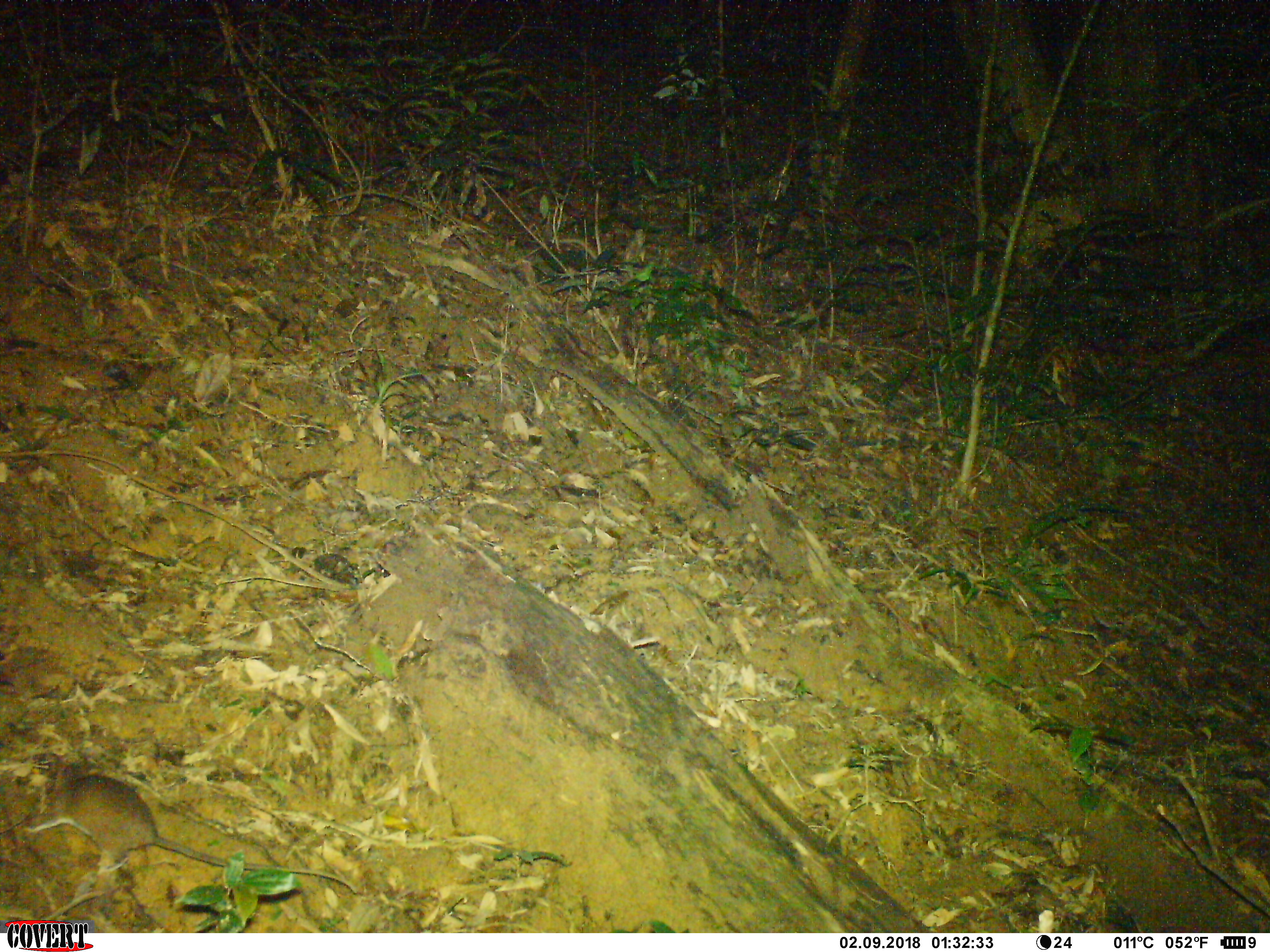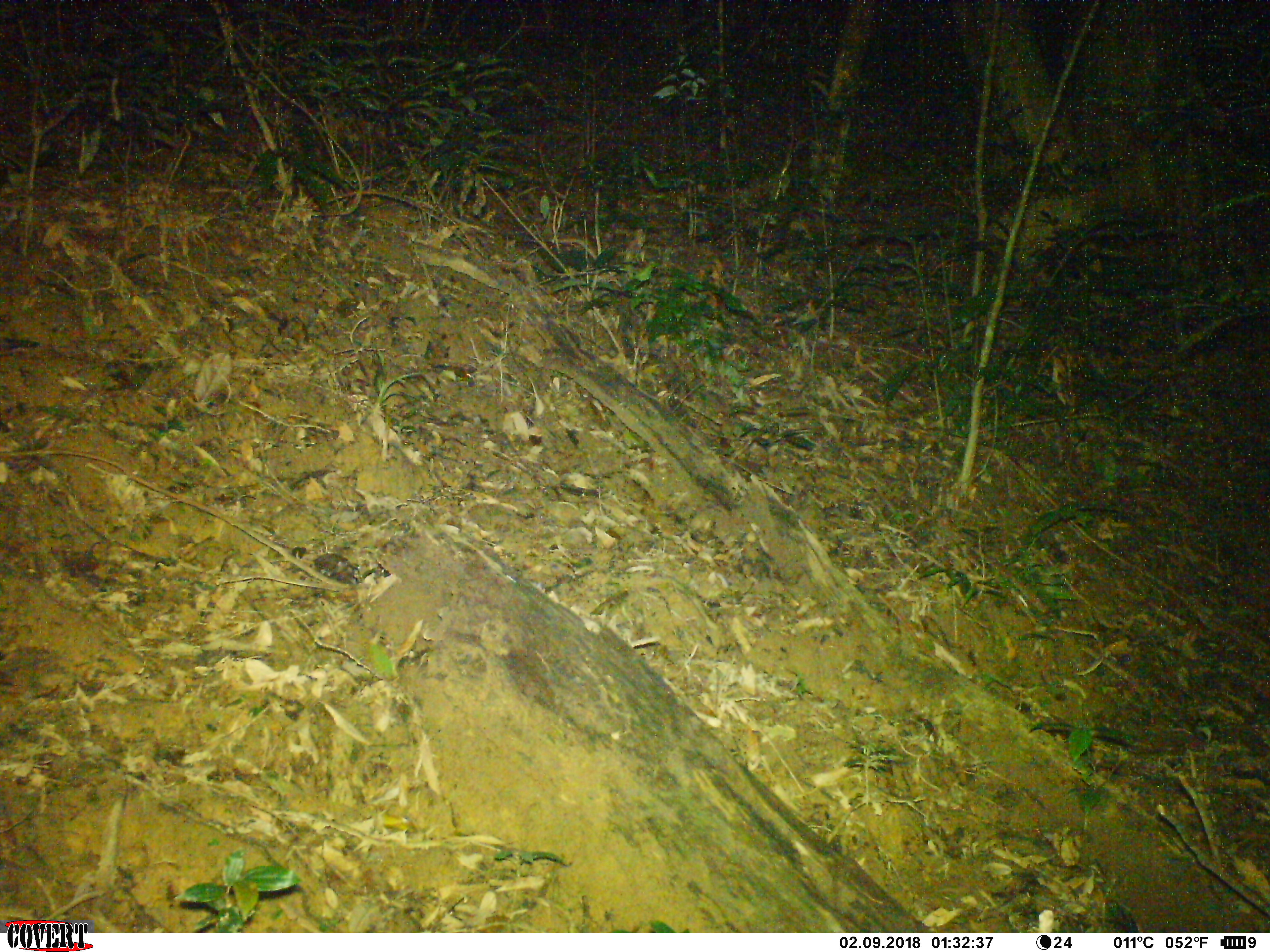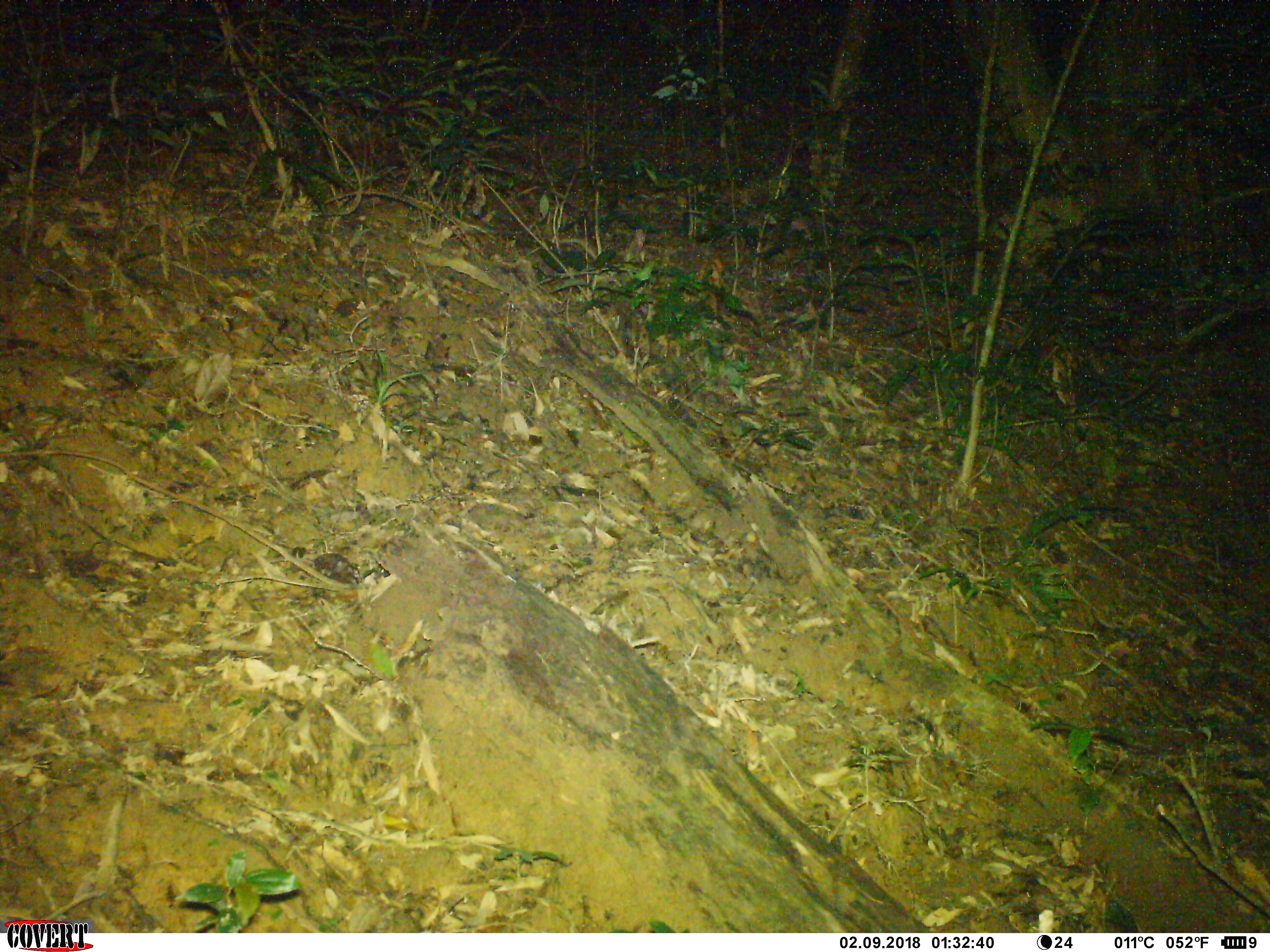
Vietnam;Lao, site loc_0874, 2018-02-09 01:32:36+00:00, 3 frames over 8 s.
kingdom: Animalia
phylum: Chordata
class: Mammalia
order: Rodentia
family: Muridae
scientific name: Muridae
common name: old-world mice and rats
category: unidentified murid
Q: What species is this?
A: Unidentified murid (old-world mice and rats) (Muridae).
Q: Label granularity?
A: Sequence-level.